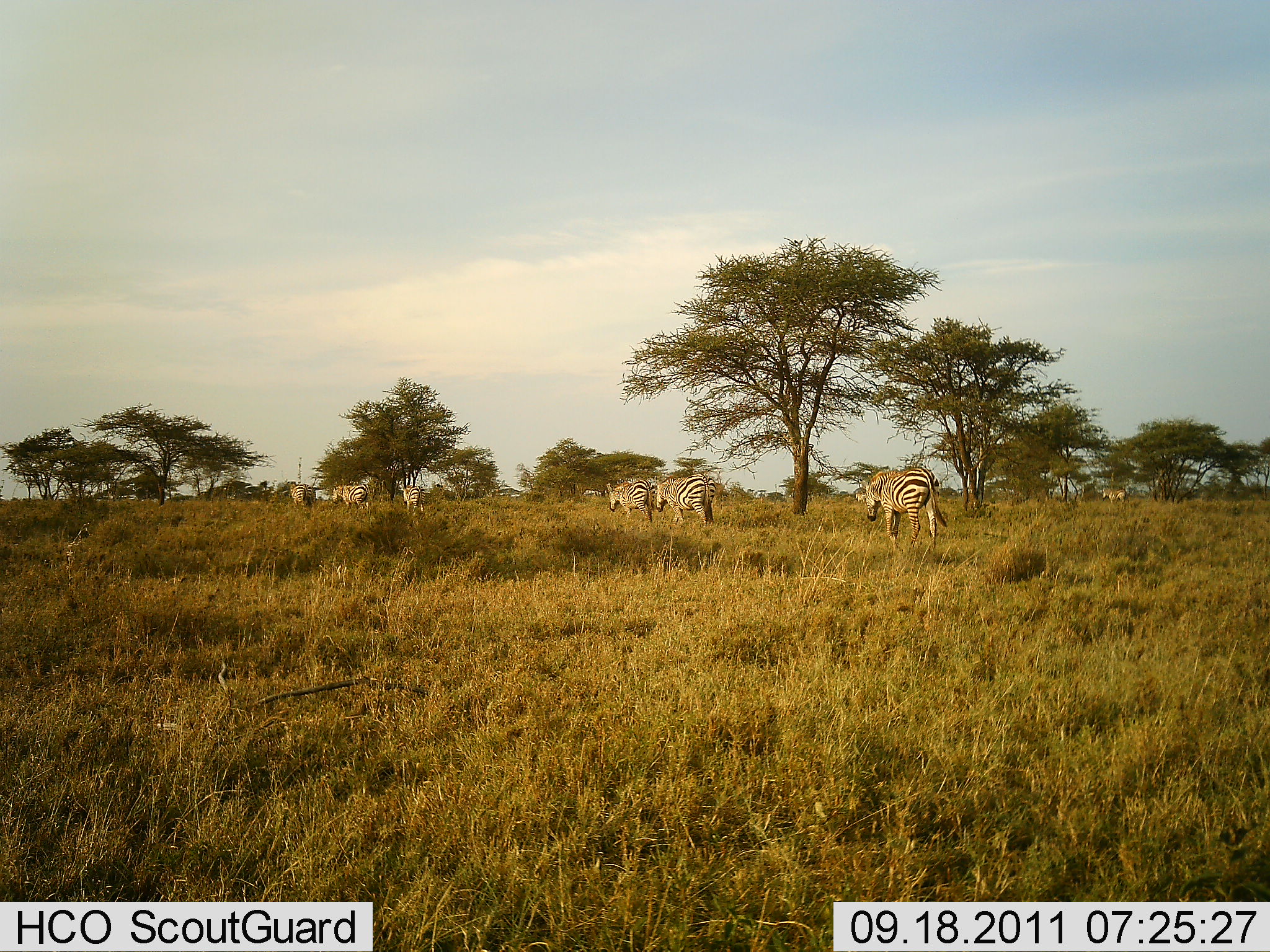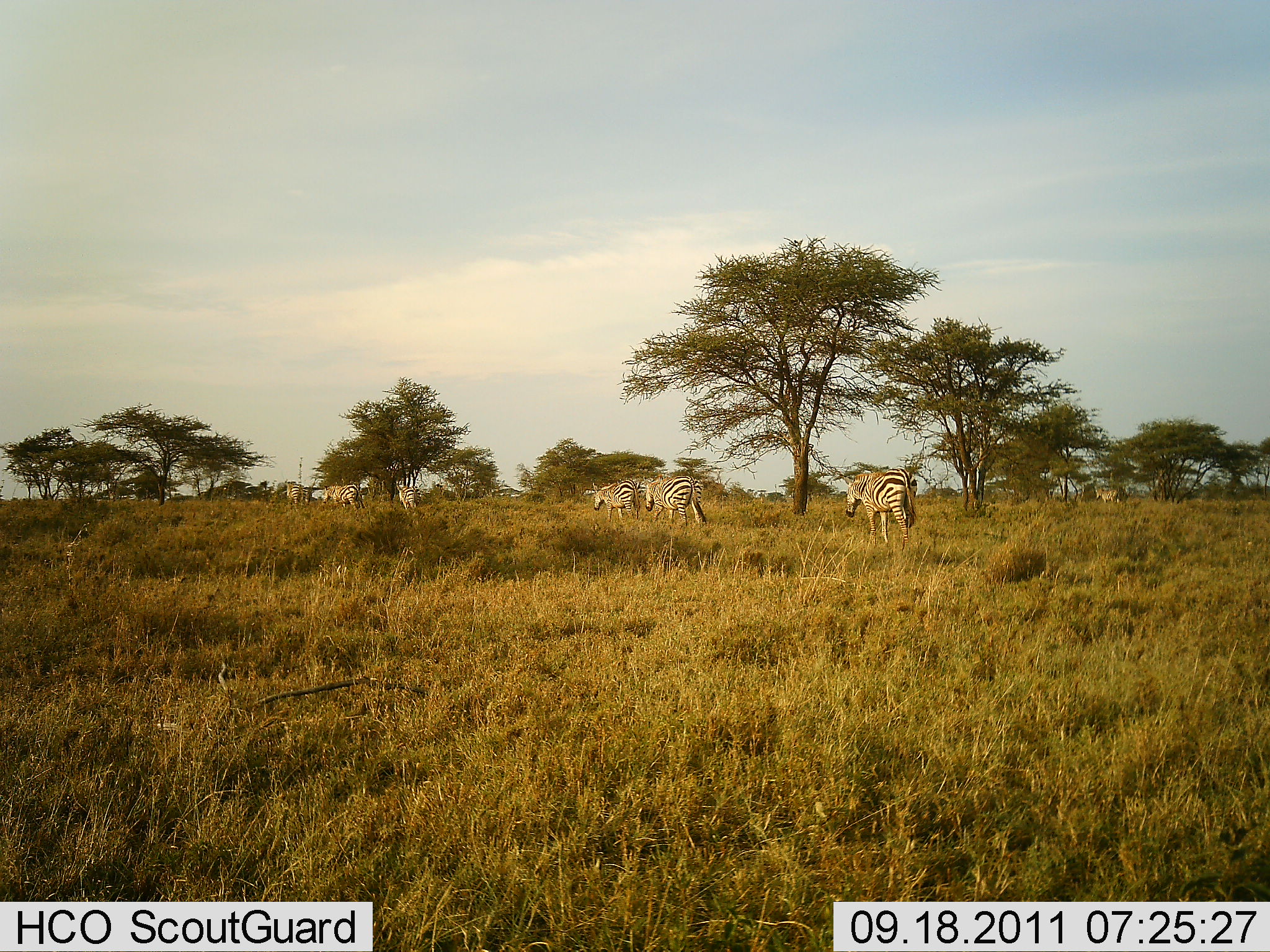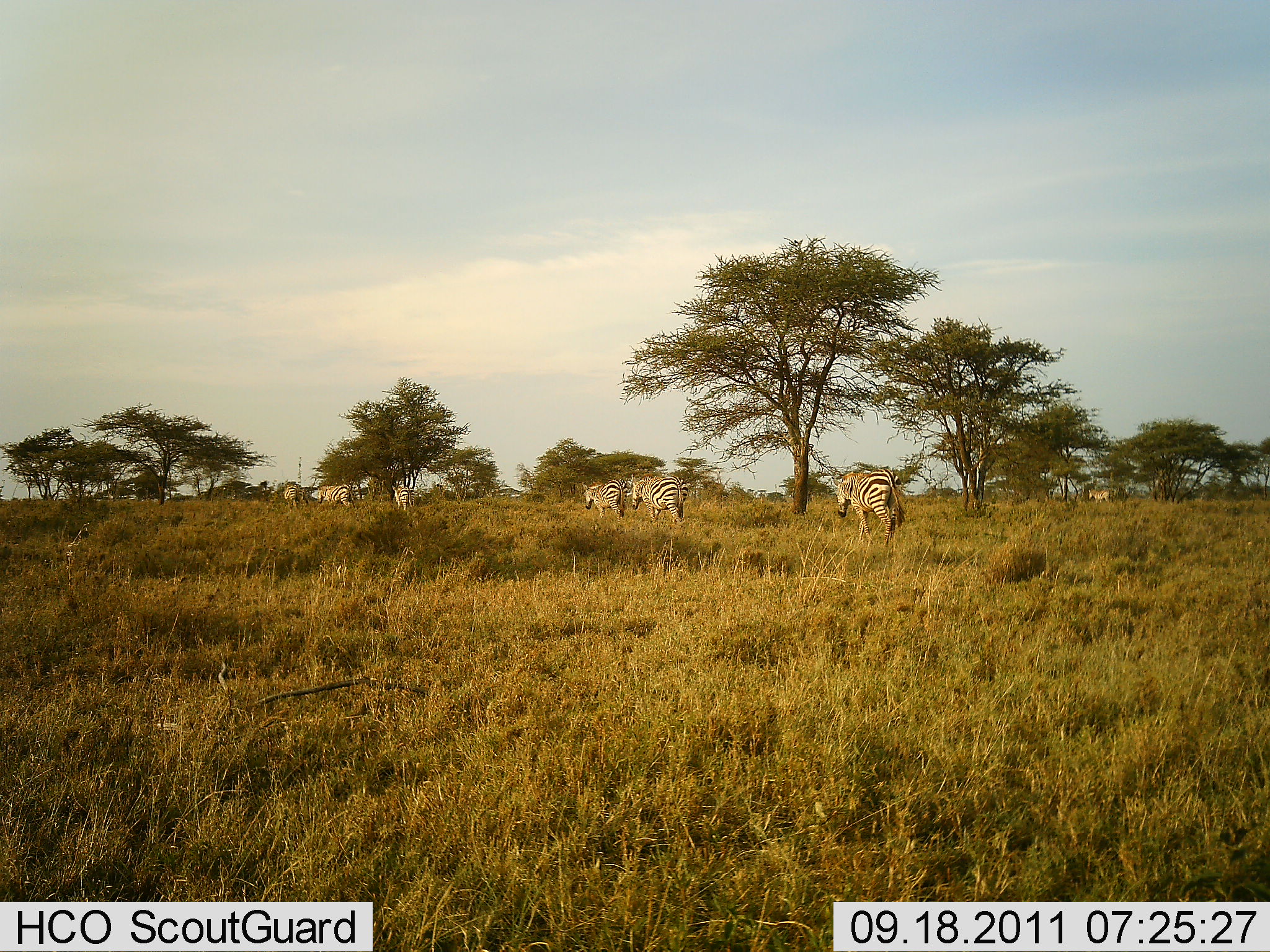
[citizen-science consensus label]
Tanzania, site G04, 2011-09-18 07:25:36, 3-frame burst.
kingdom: Animalia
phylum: Chordata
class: Mammalia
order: Perissodactyla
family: Equidae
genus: Equus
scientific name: Equus quagga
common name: plains zebra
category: zebra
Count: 7.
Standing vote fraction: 18%.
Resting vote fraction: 0%.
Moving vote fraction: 100%.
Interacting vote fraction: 0%.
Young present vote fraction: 0%.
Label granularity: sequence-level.